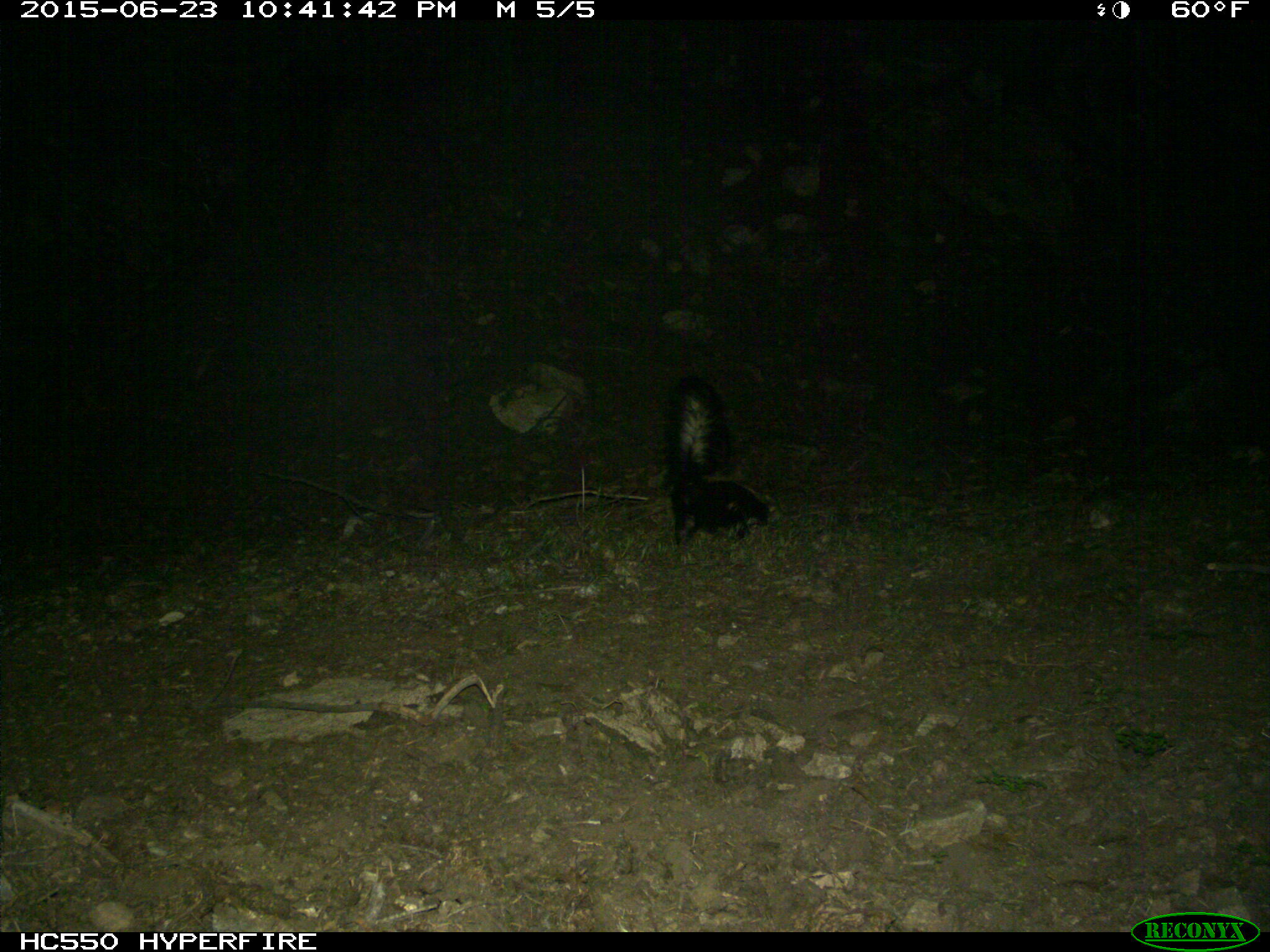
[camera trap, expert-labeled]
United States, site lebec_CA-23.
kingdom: Animalia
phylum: Chordata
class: Mammalia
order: Carnivora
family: Mephitidae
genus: Mephitis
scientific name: Mephitis mephitis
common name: striped skunk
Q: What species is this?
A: Mephitis mephitis (striped skunk).